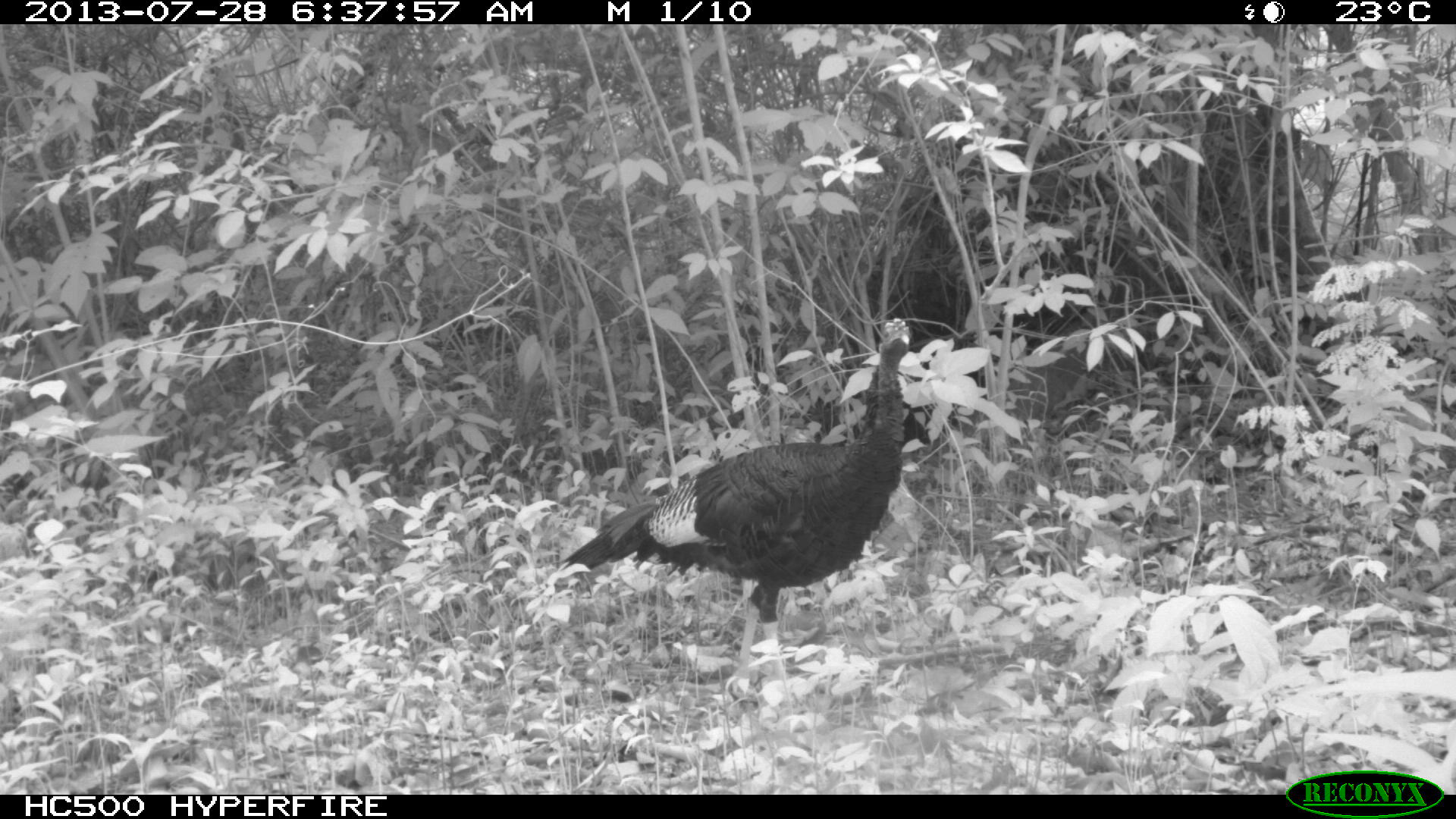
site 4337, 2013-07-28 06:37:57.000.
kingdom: Animalia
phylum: Chordata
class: Aves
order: Galliformes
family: Phasianidae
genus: Meleagris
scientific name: Meleagris ocellata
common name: ocellated turkey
Meleagris ocellata (ocellated turkey), count 1.